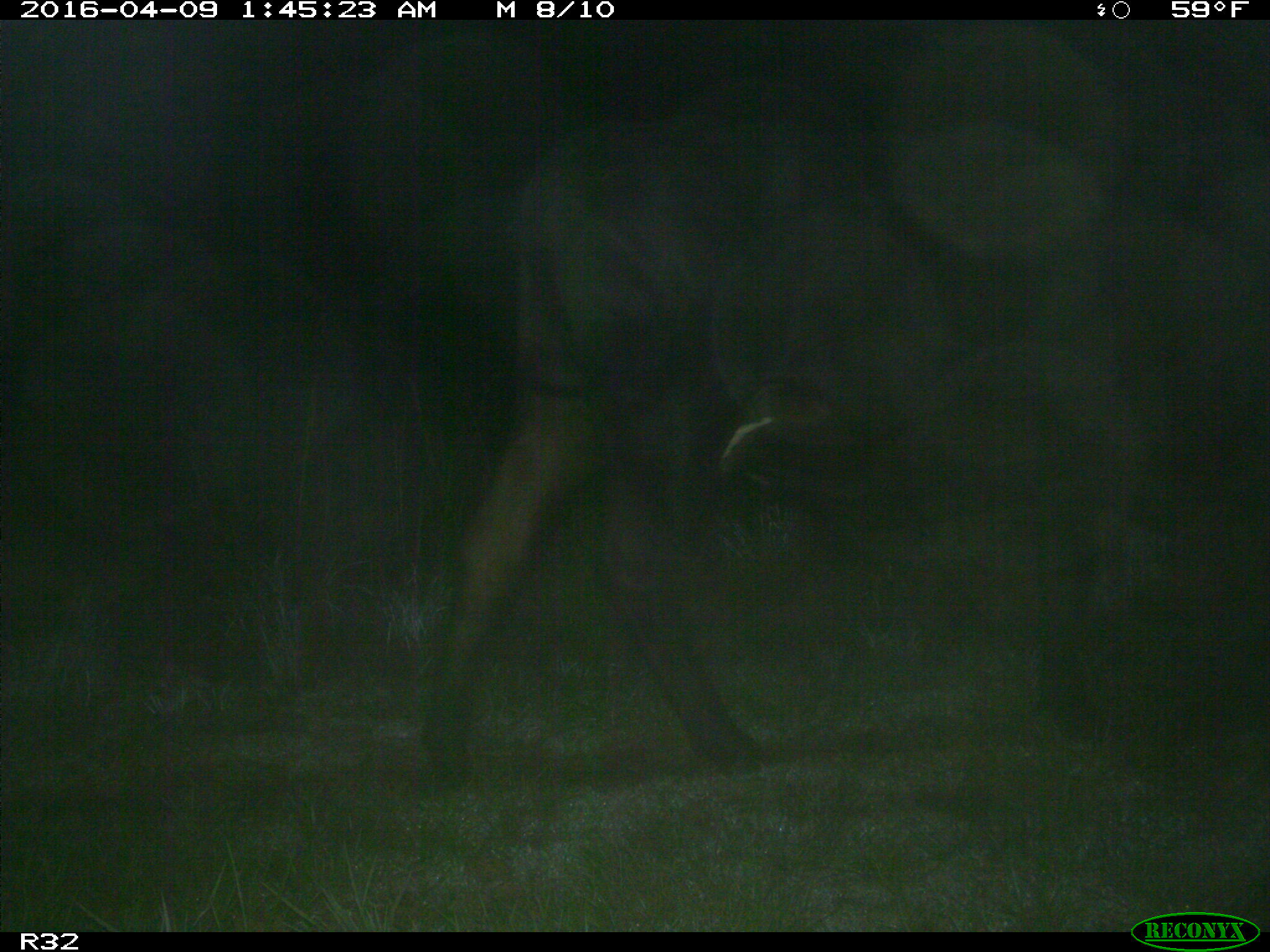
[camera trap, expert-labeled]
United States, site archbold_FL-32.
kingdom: Animalia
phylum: Chordata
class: Mammalia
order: Artiodactyla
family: Bovidae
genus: Bos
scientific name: Bos taurus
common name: domestic cow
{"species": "Bos taurus (domestic cow)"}